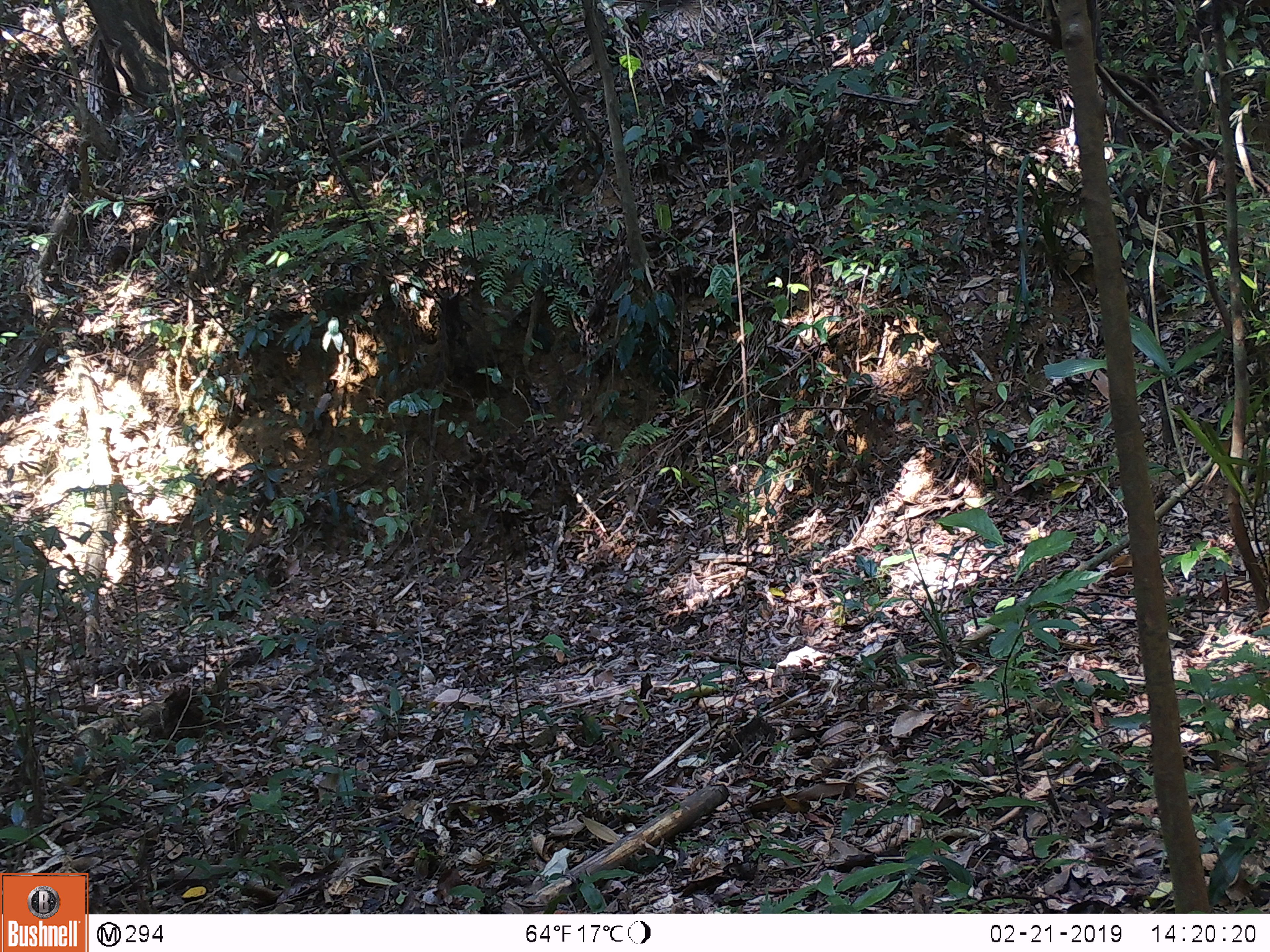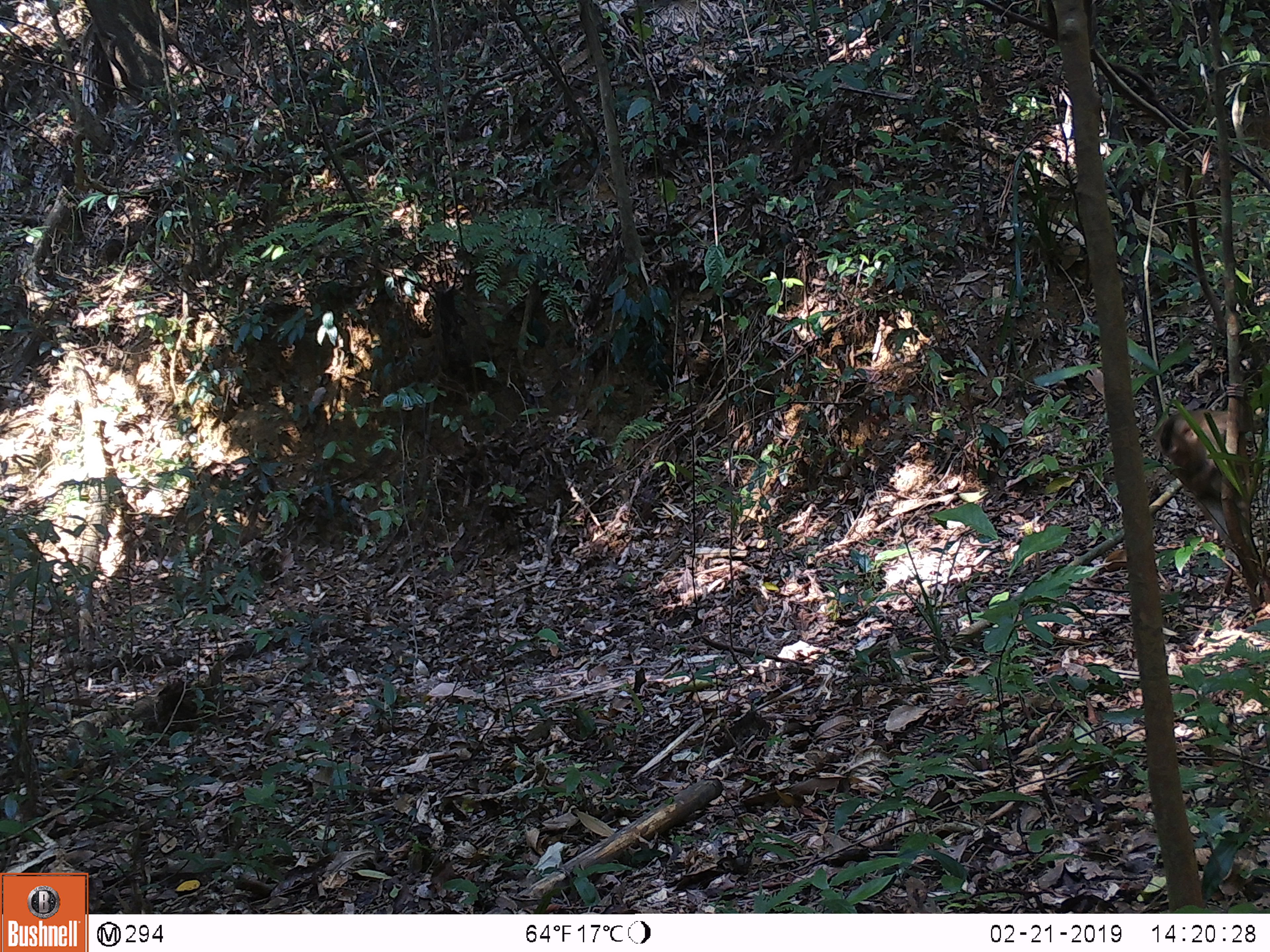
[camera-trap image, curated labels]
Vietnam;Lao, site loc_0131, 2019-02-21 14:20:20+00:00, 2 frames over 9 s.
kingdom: Animalia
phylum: Chordata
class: Mammalia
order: Primates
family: Cercopithecidae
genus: Macaca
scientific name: Macaca nemestrina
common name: pig-tailed macaque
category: pig tailed macaque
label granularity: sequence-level